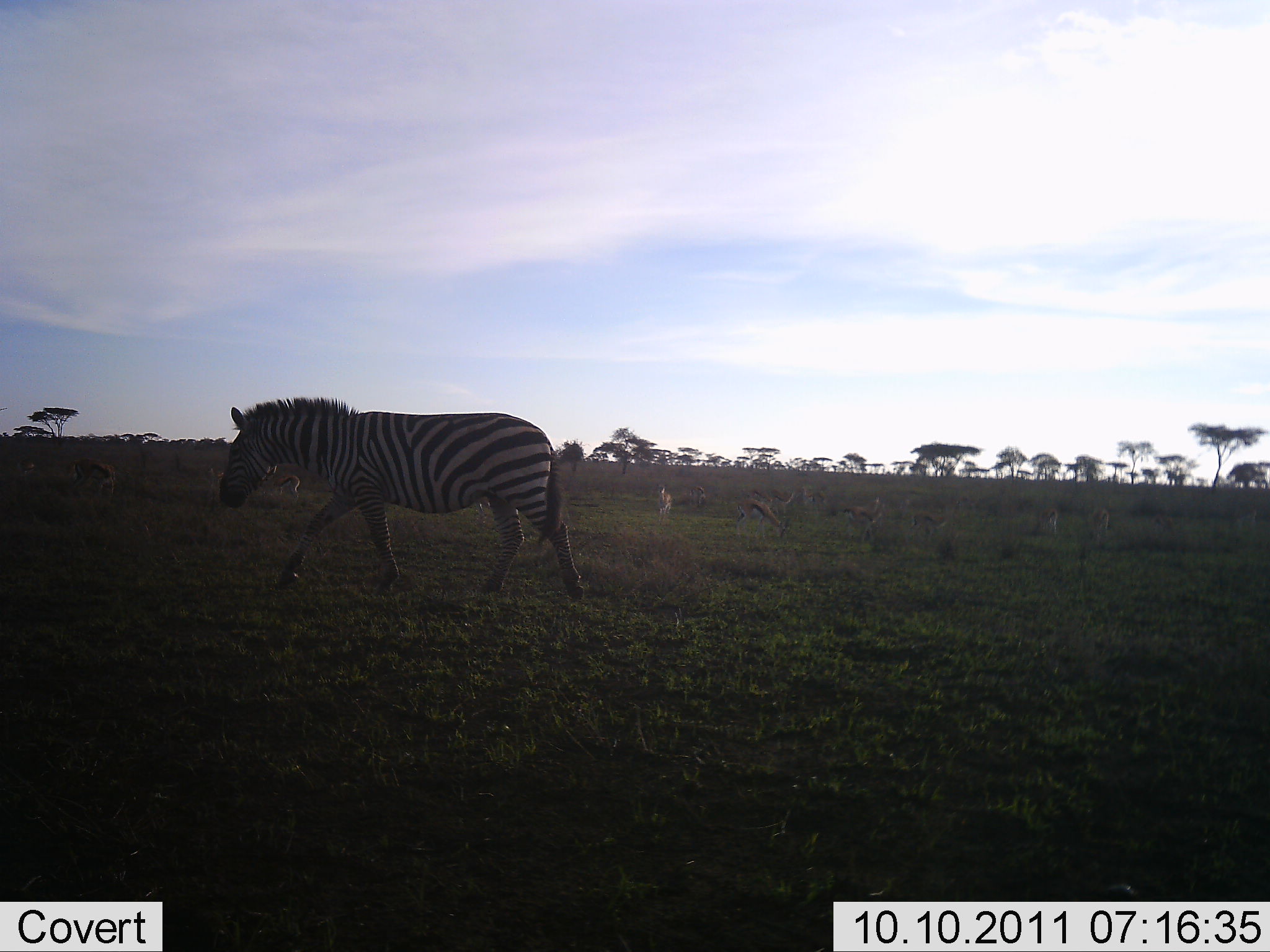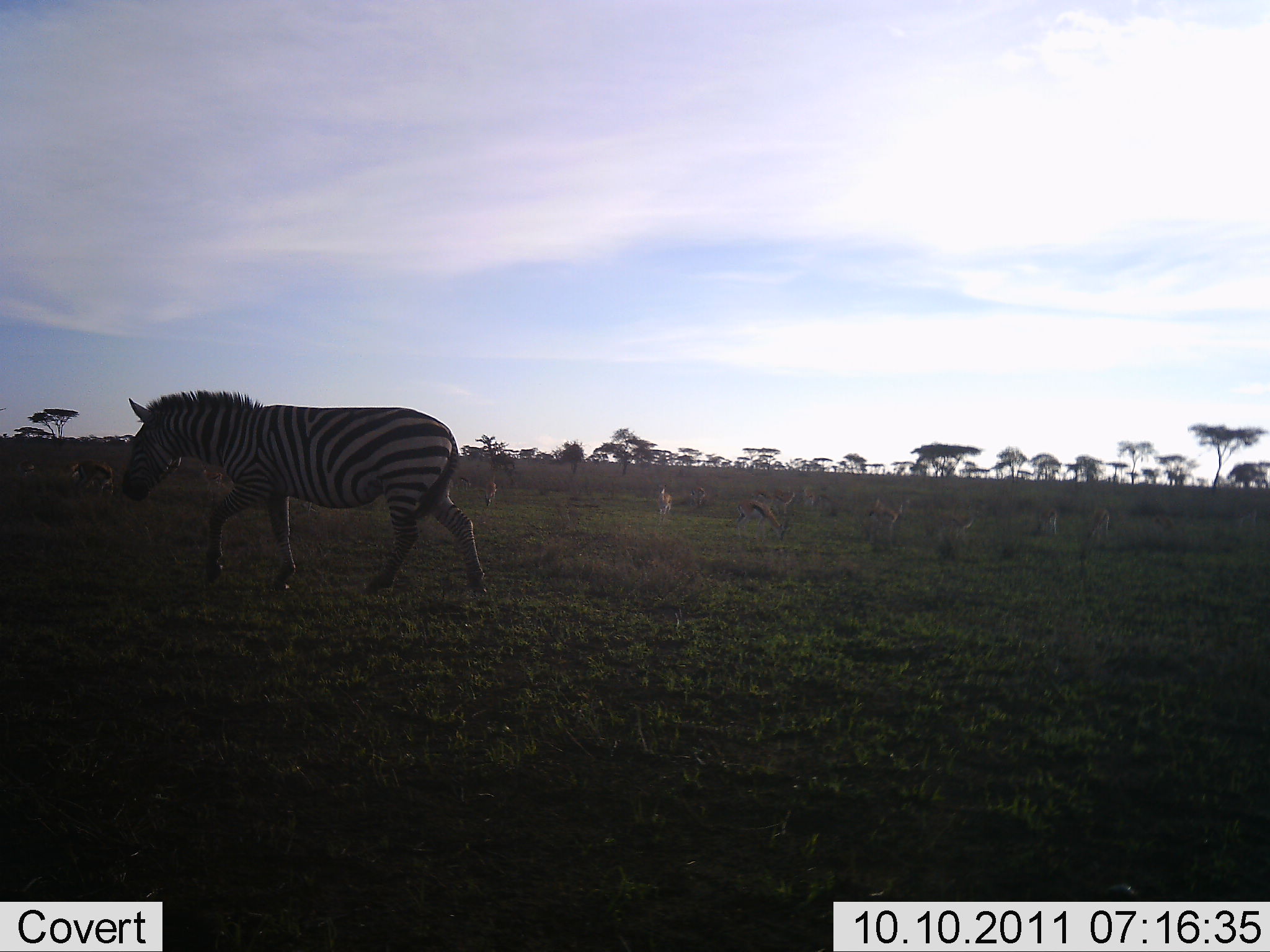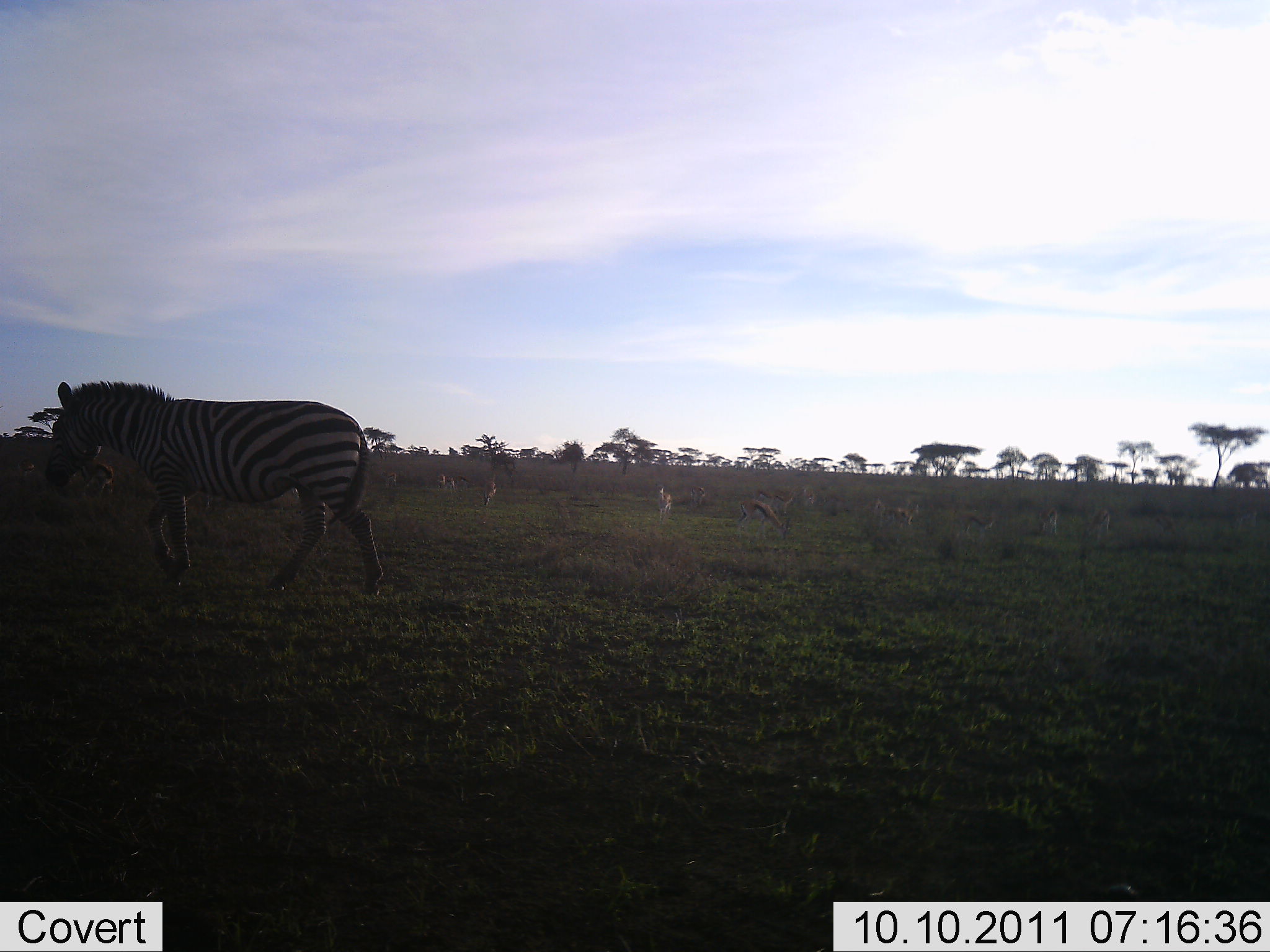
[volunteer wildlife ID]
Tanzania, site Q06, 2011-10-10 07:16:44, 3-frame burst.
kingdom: Animalia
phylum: Chordata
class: Mammalia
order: Perissodactyla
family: Equidae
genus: Equus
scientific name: Equus quagga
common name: plains zebra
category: zebra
Zebra (plains zebra) (Equus quagga), count 1. Behavior (volunteer vote fractions): standing 5%, resting 0%, moving 100%, interacting 0%. Young present (vote fraction): 0%. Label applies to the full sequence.